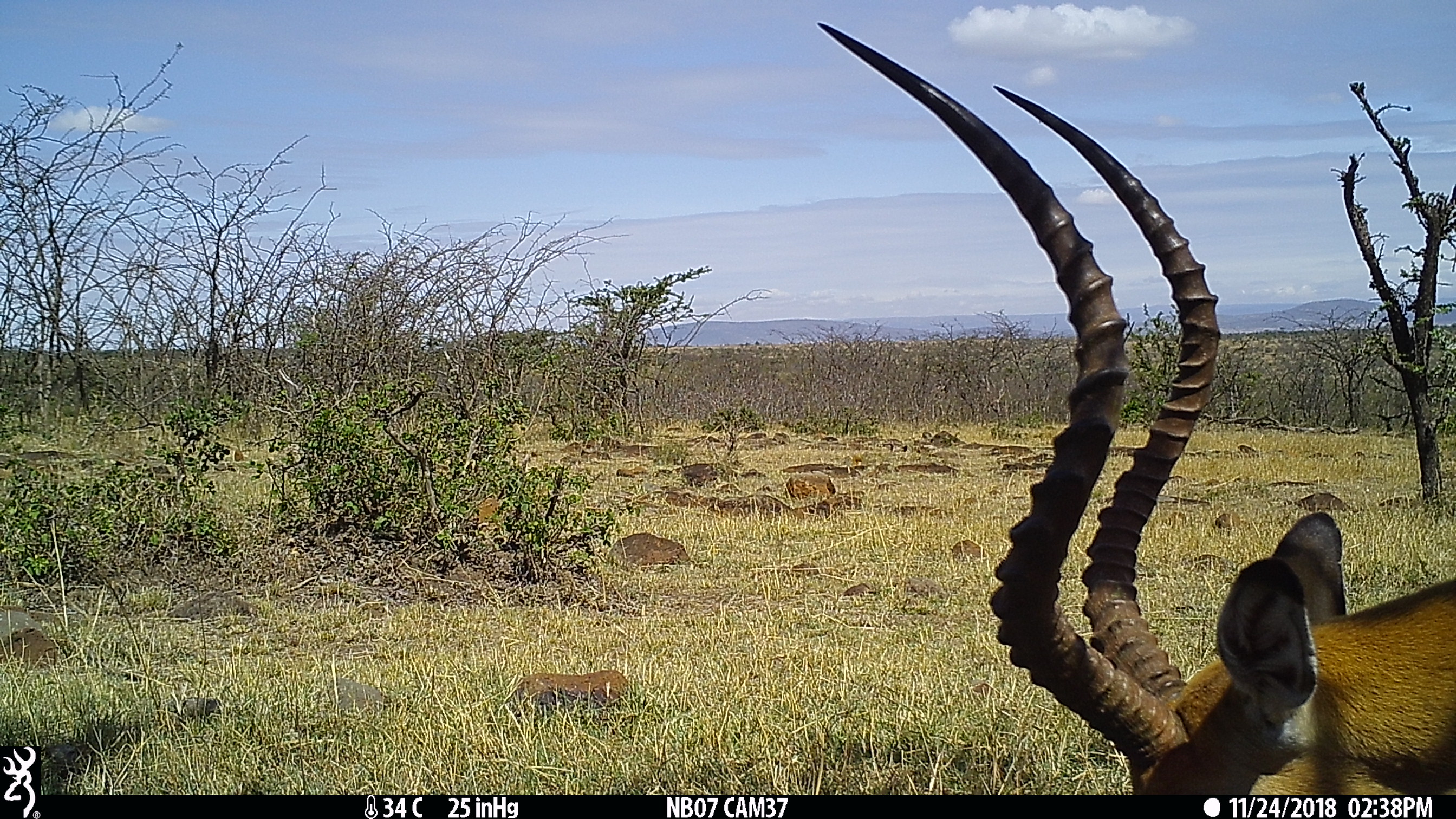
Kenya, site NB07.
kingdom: Animalia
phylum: Chordata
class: Mammalia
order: Artiodactyla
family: Bovidae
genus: Aepyceros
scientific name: Aepyceros melampus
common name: impala